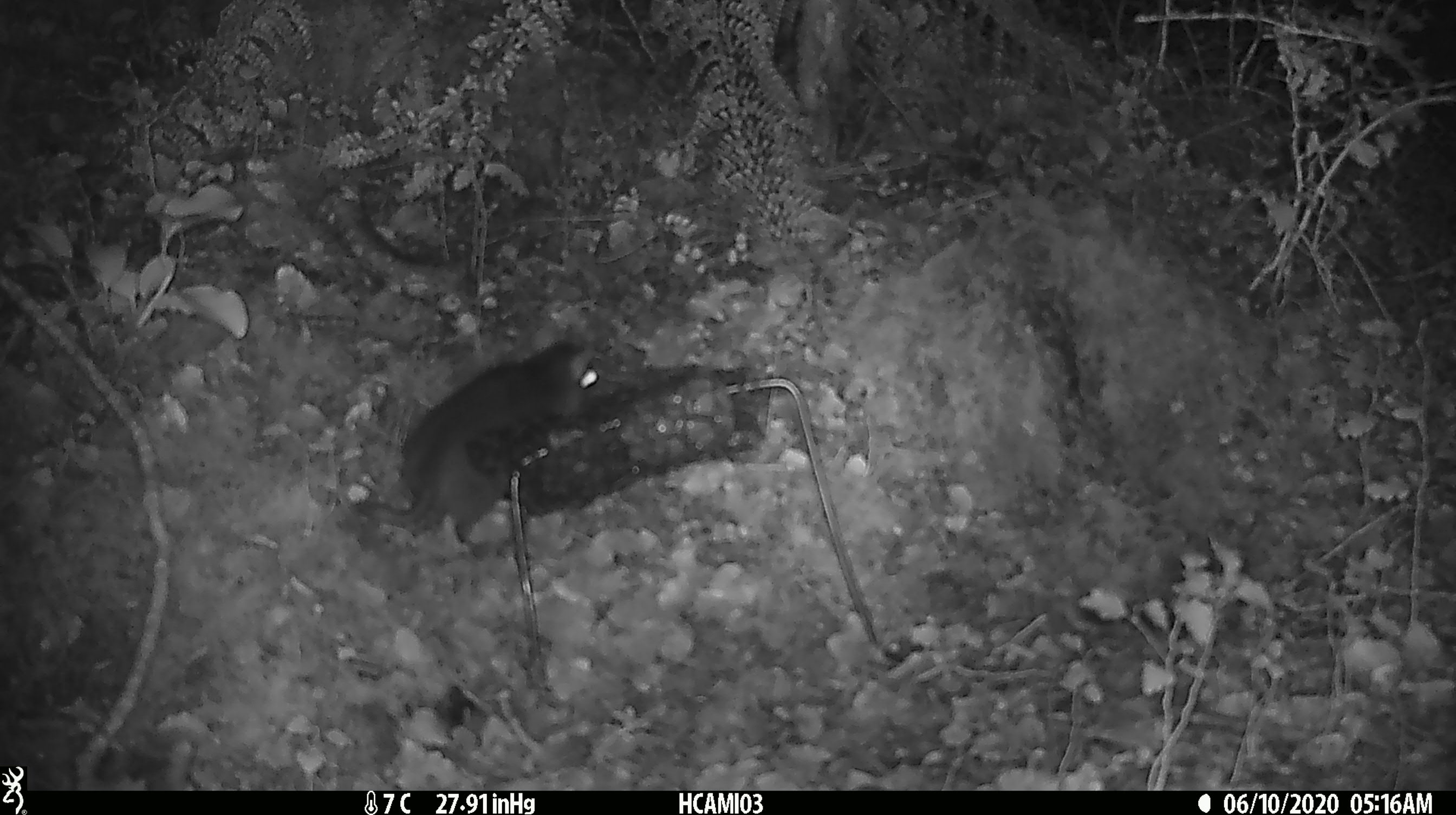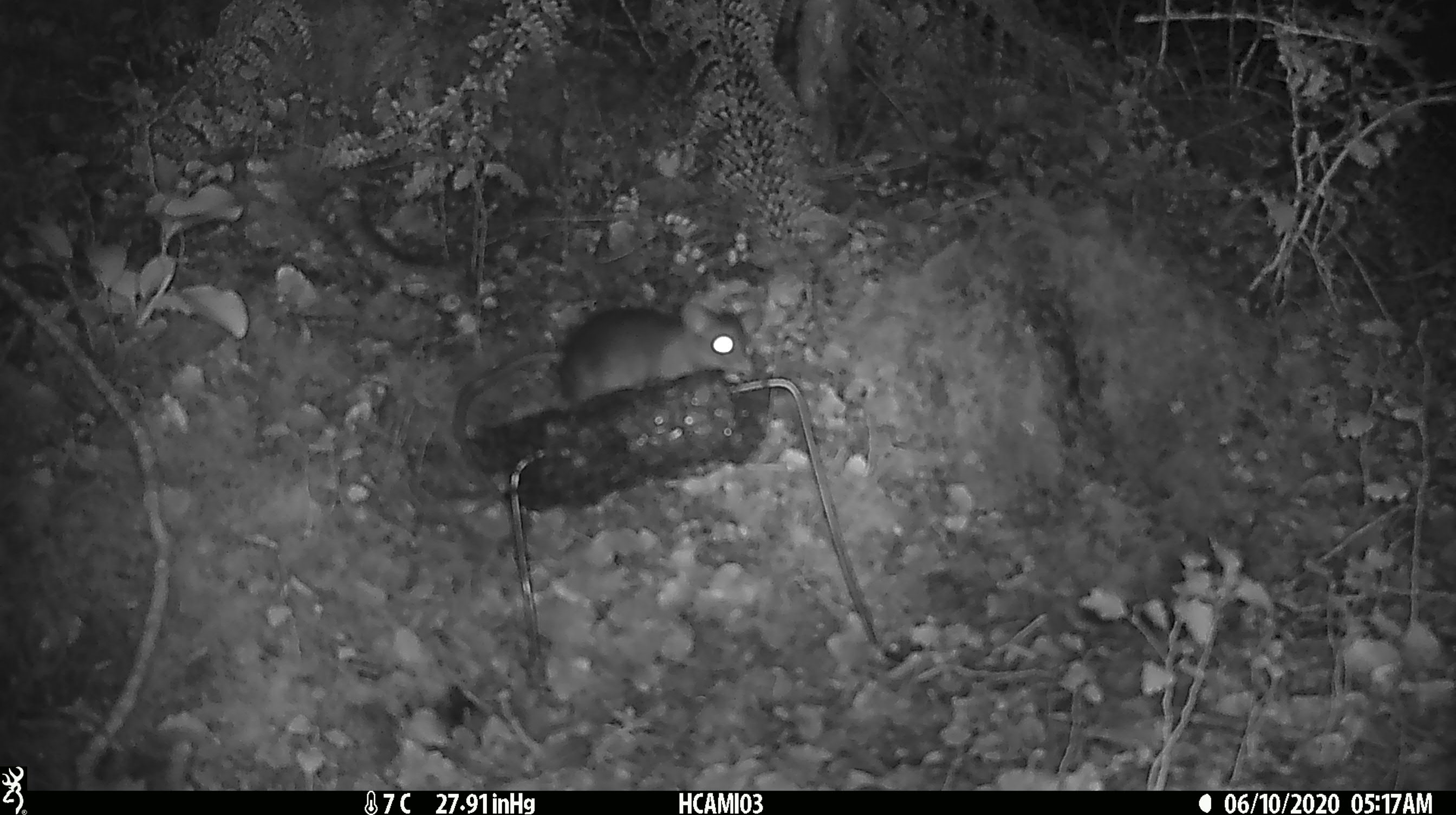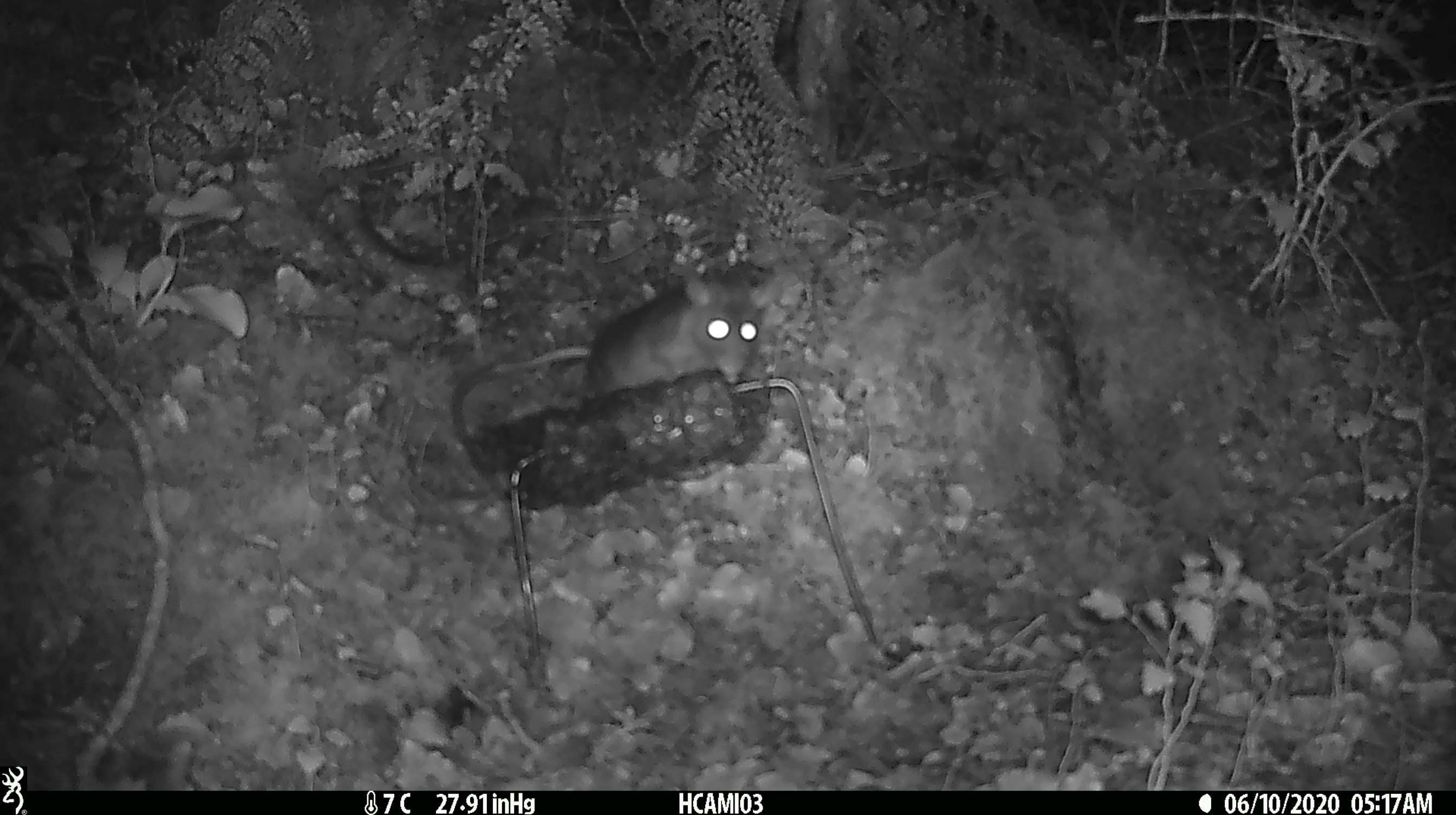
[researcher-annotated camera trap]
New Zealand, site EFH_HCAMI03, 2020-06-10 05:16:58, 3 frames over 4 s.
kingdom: Animalia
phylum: Chordata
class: Mammalia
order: Rodentia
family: Muridae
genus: Rattus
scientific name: Rattus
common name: rat